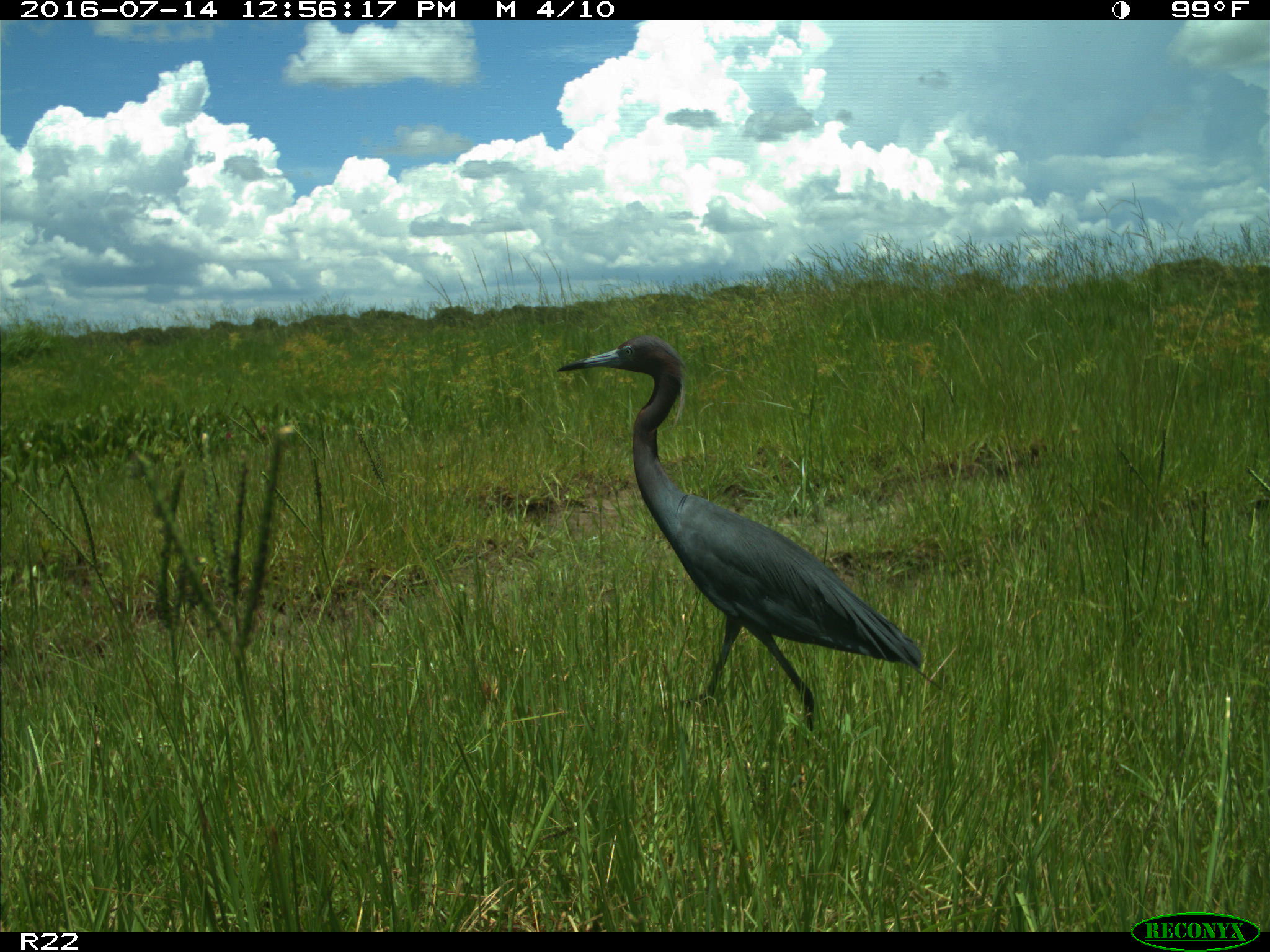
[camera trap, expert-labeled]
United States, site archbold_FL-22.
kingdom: Animalia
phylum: Chordata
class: Aves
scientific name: Aves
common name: birds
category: unidentified bird